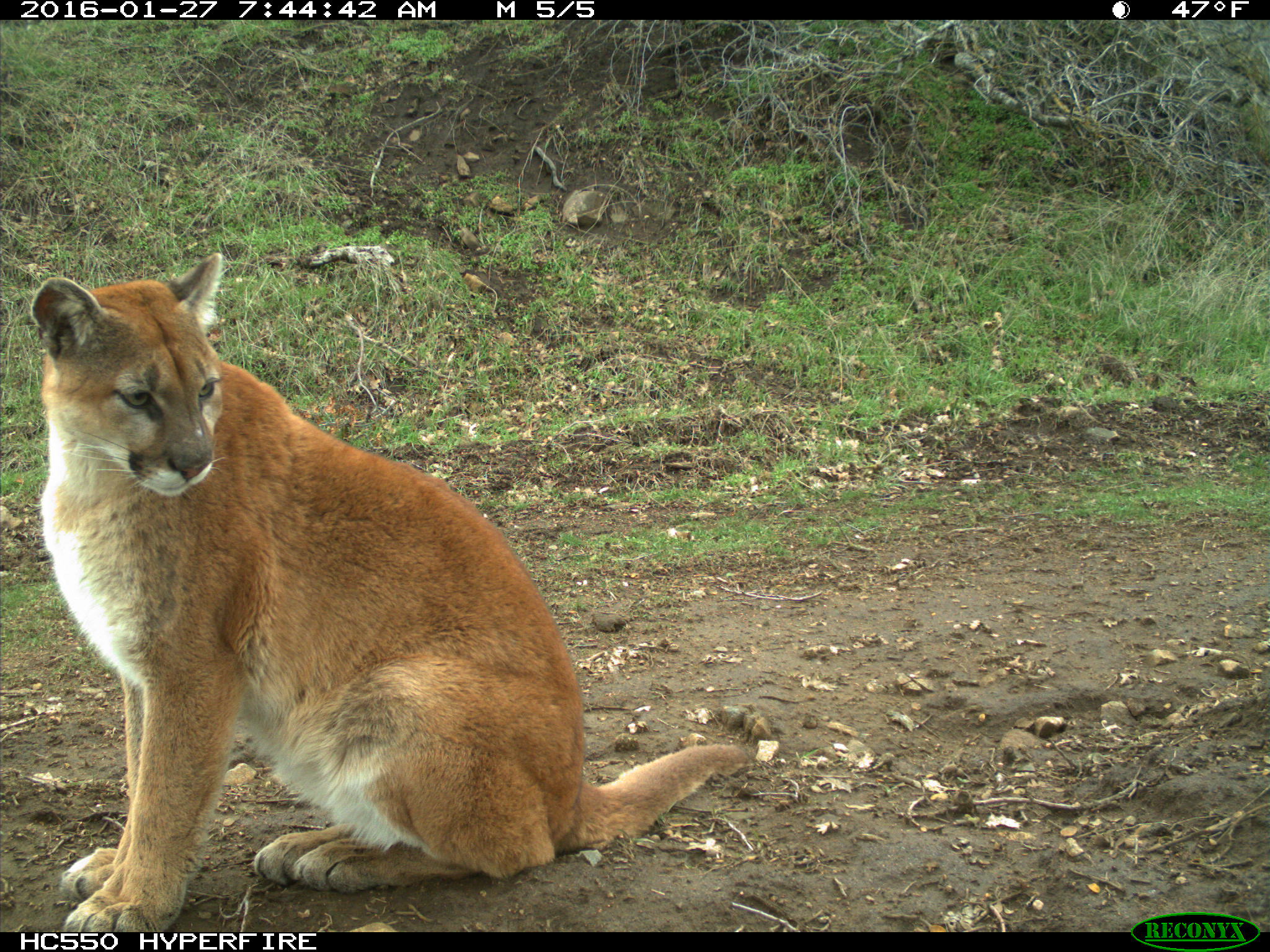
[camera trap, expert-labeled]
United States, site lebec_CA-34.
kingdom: Animalia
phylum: Chordata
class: Mammalia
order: Carnivora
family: Felidae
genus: Puma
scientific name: Puma concolor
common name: mountain lion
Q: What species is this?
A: Puma concolor (mountain lion).